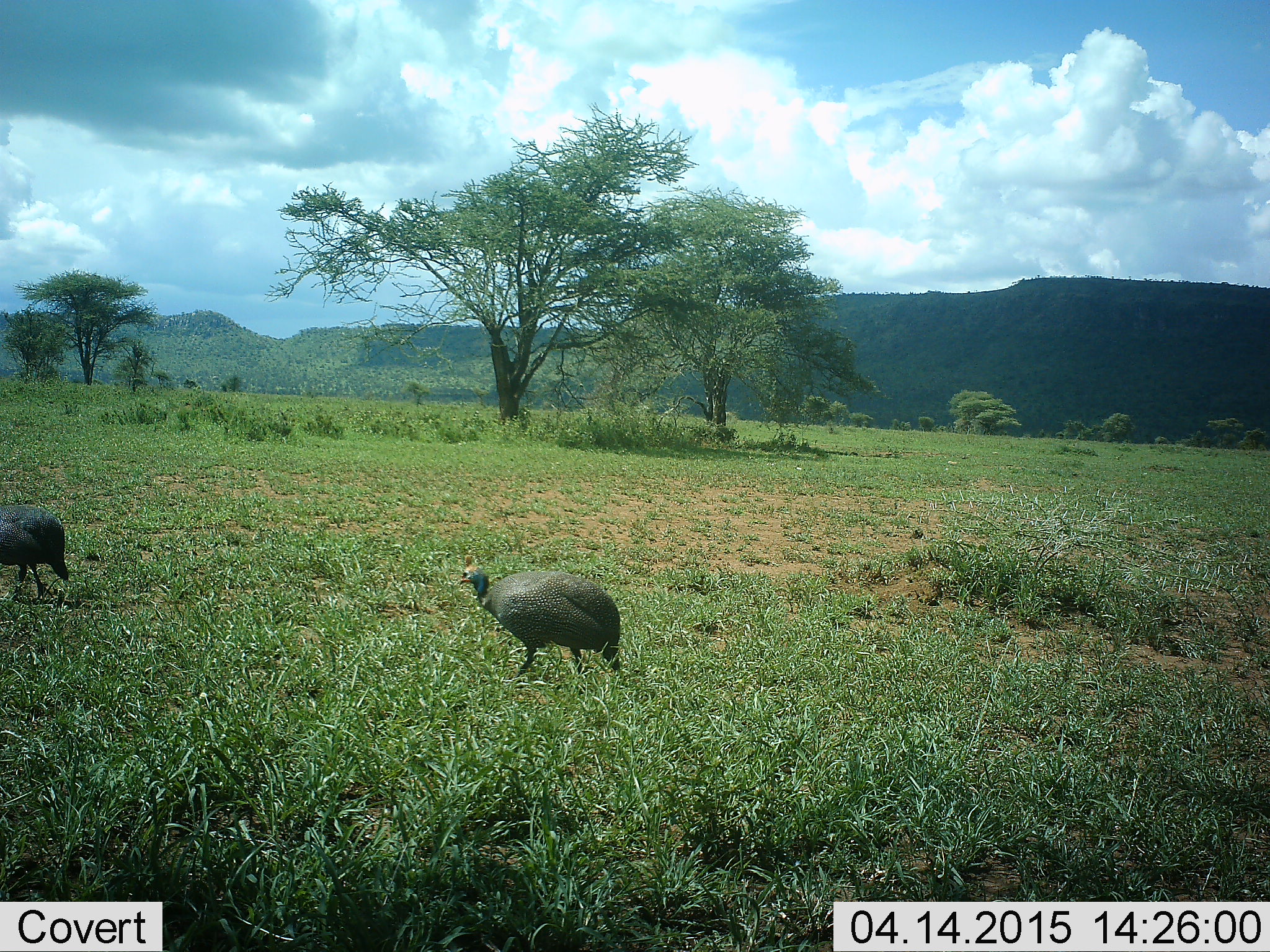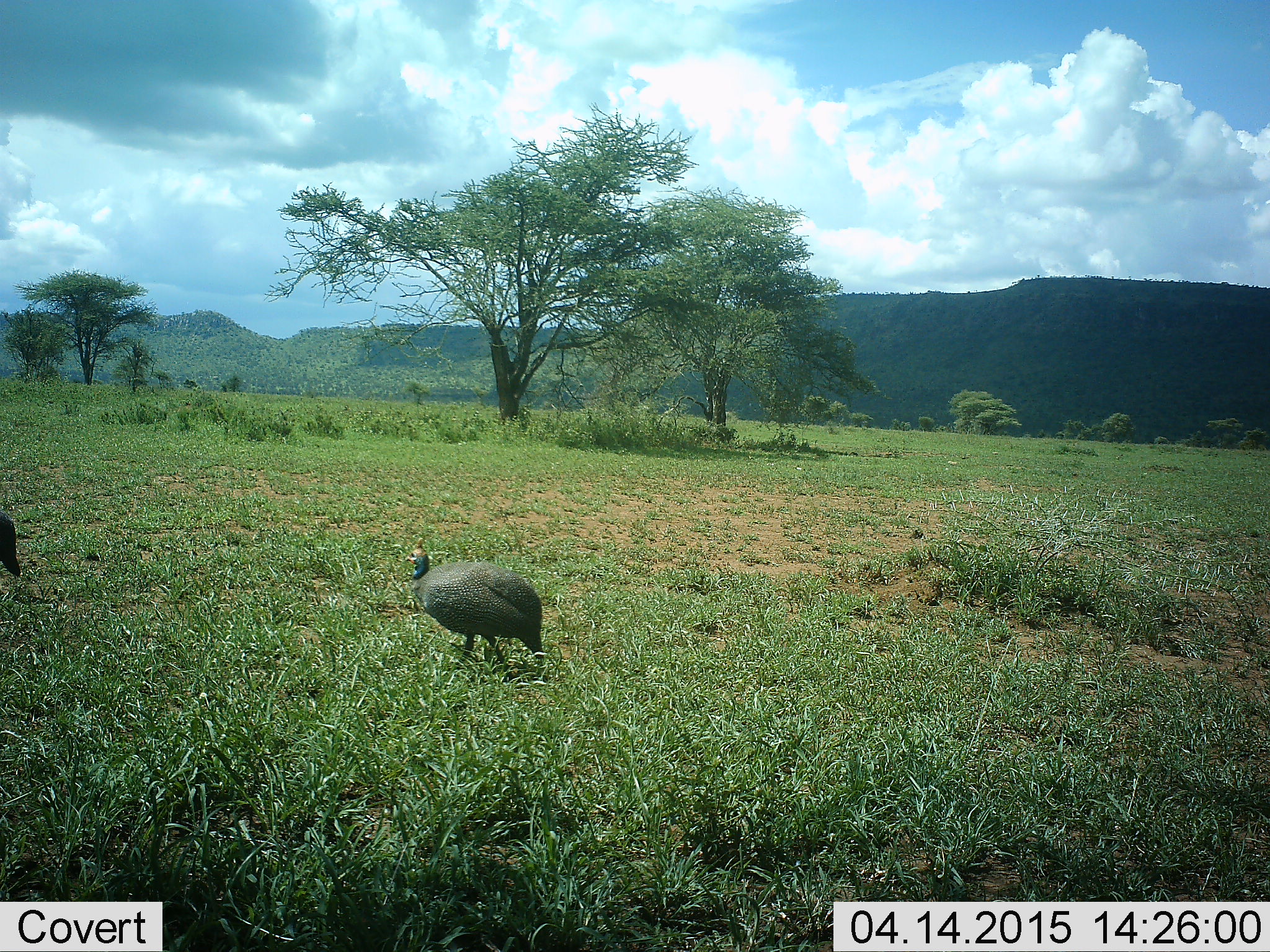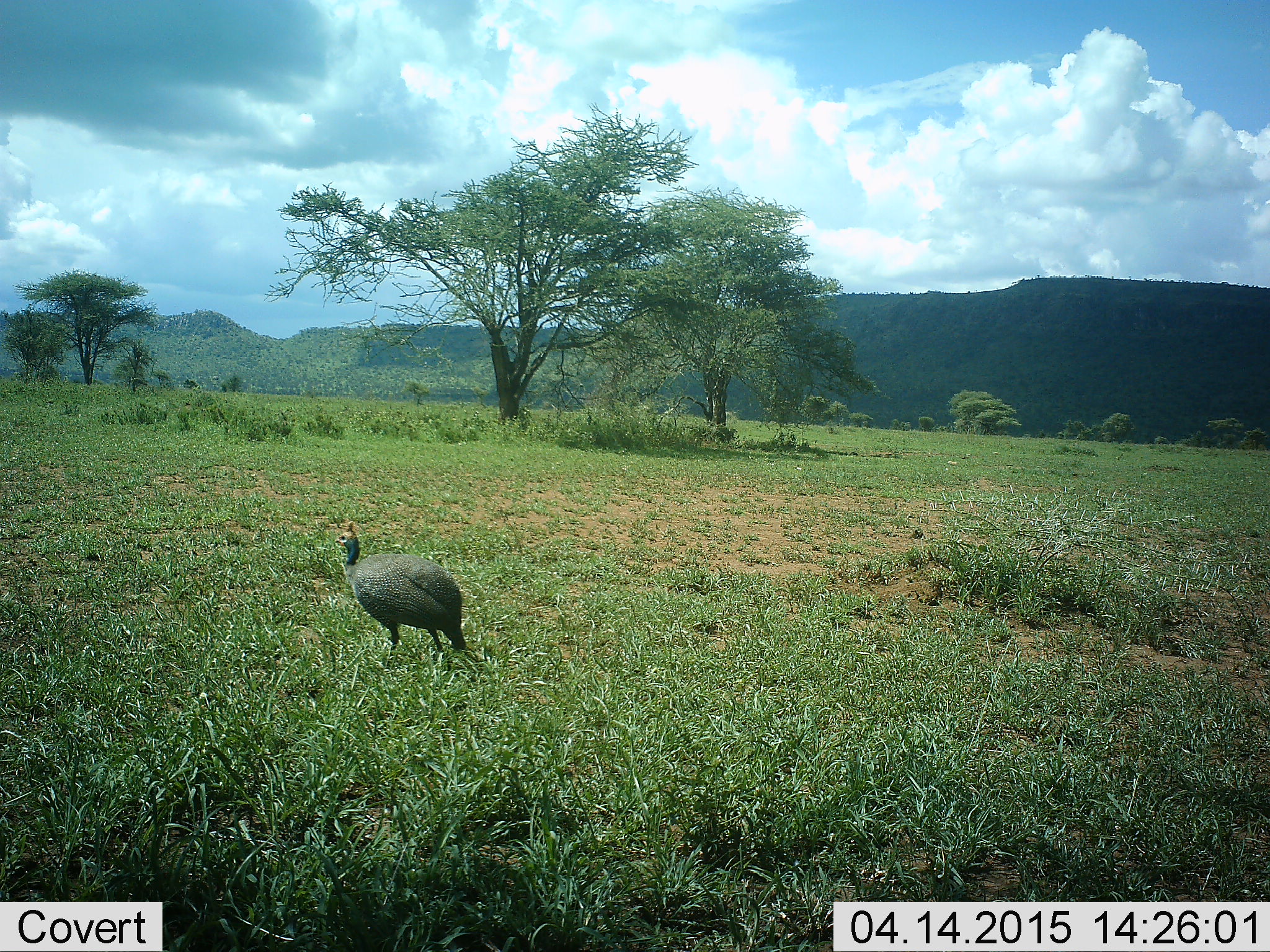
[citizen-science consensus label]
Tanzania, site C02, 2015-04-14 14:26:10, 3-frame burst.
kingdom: Animalia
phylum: Chordata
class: Aves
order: Galliformes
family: Numididae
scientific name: Numididae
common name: guinea fowl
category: guineafowl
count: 2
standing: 10%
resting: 0%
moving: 100%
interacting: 0%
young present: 0%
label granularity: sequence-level